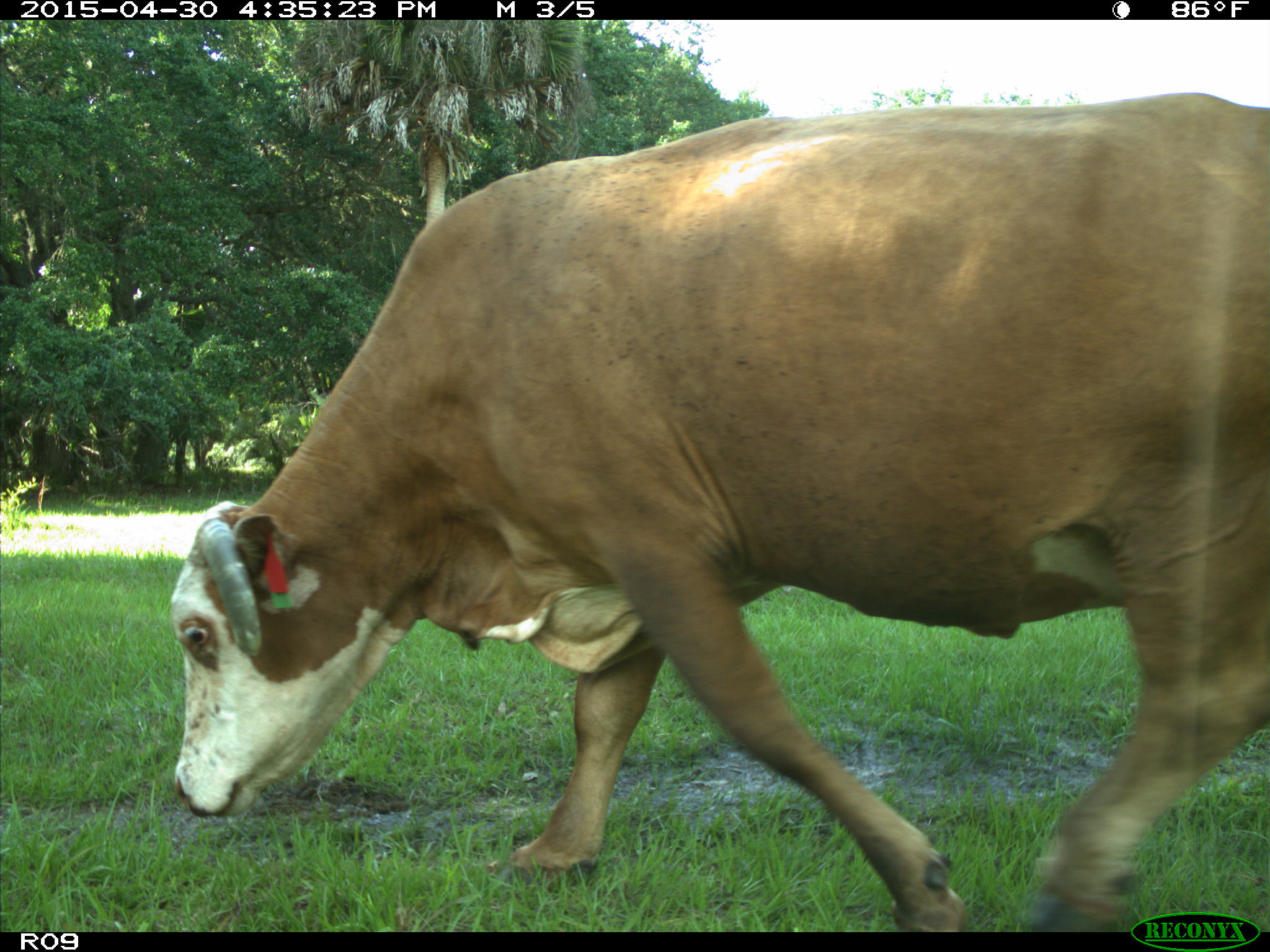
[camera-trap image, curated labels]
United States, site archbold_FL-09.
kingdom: Animalia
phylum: Chordata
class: Mammalia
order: Artiodactyla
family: Bovidae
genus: Bos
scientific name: Bos taurus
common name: domestic cow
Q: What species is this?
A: Bos taurus (domestic cow).